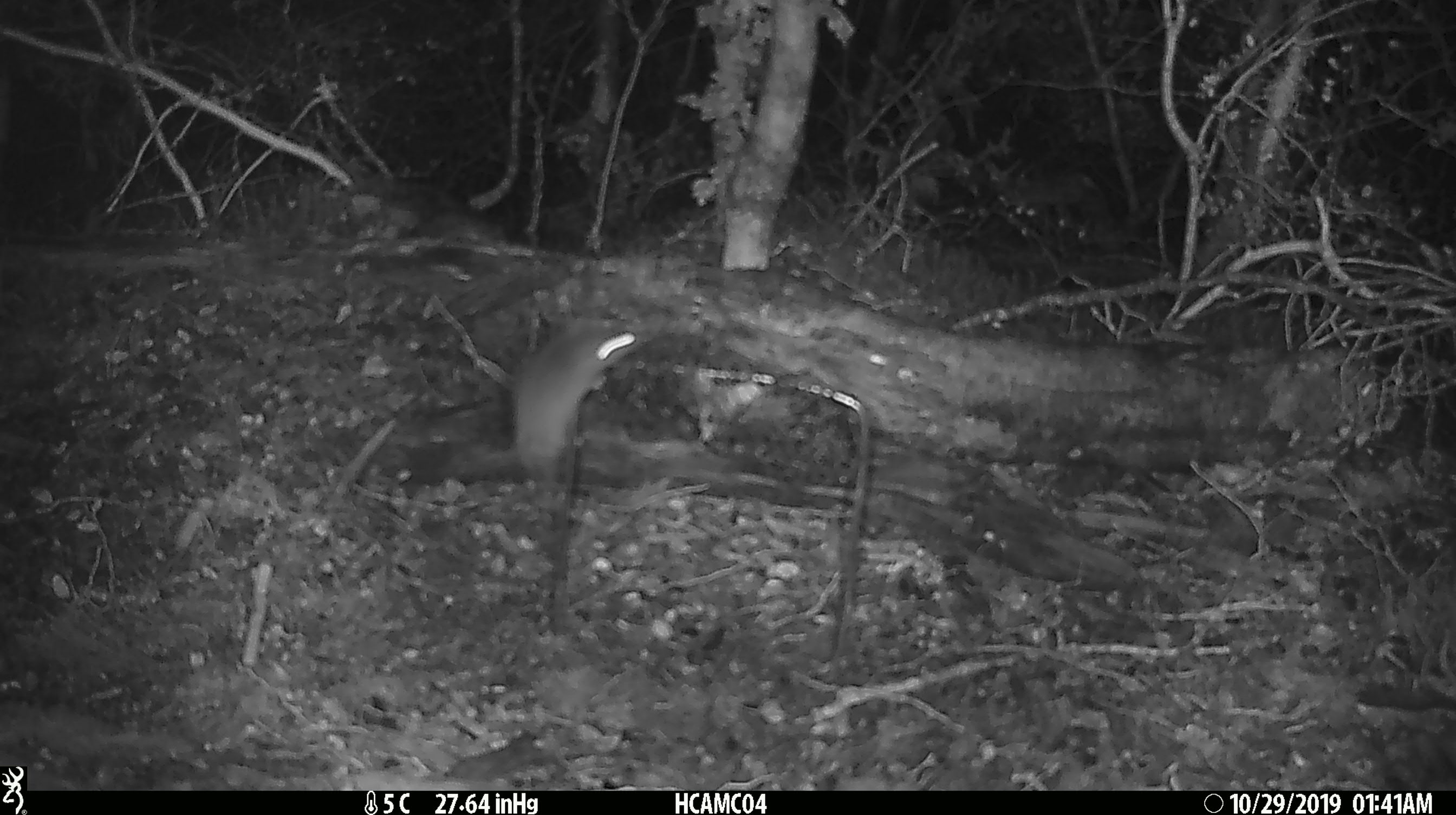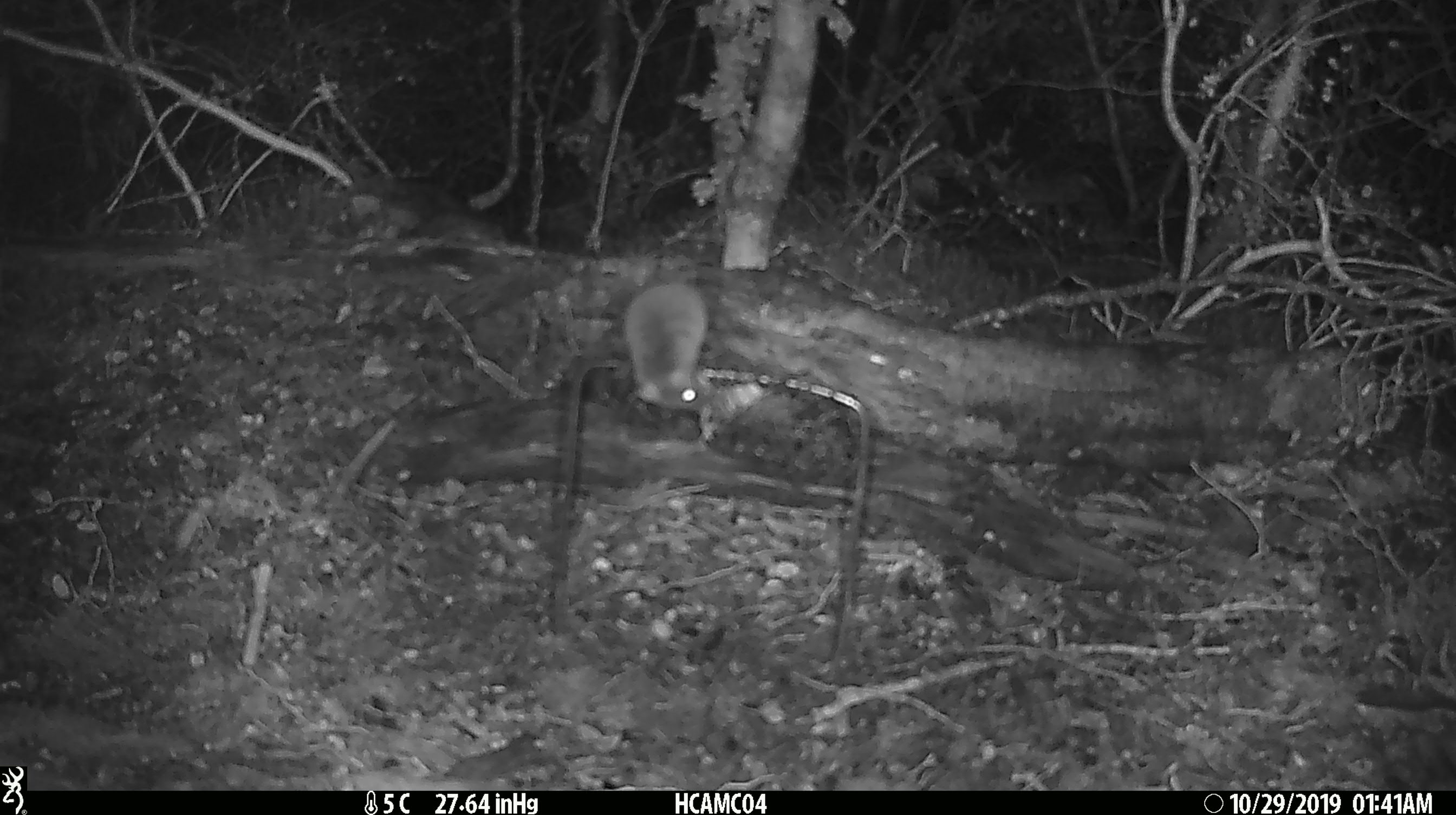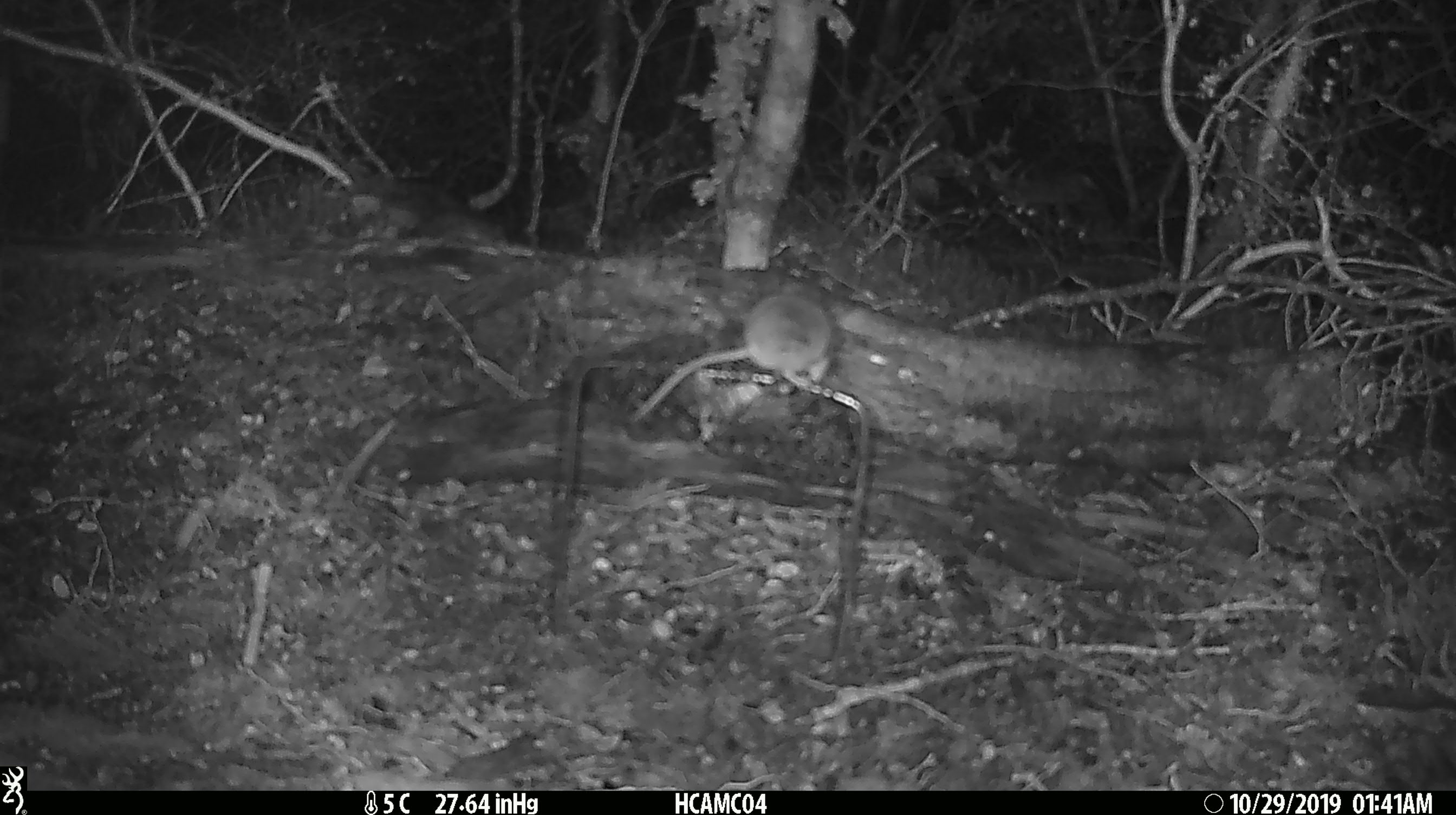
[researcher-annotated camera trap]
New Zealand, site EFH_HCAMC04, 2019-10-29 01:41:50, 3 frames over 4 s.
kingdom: Animalia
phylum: Chordata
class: Mammalia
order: Rodentia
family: Muridae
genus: Mus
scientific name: Mus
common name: mouse